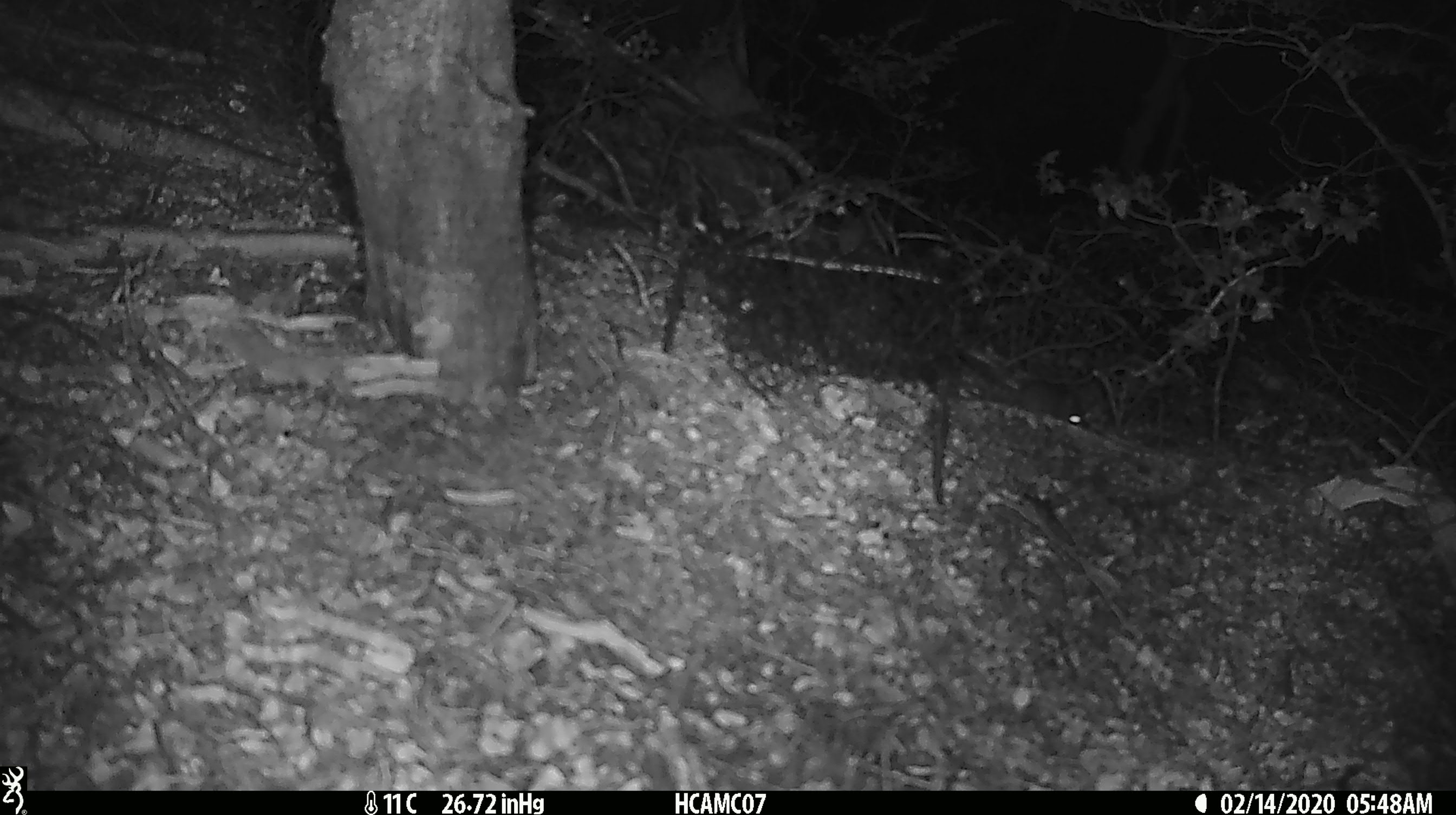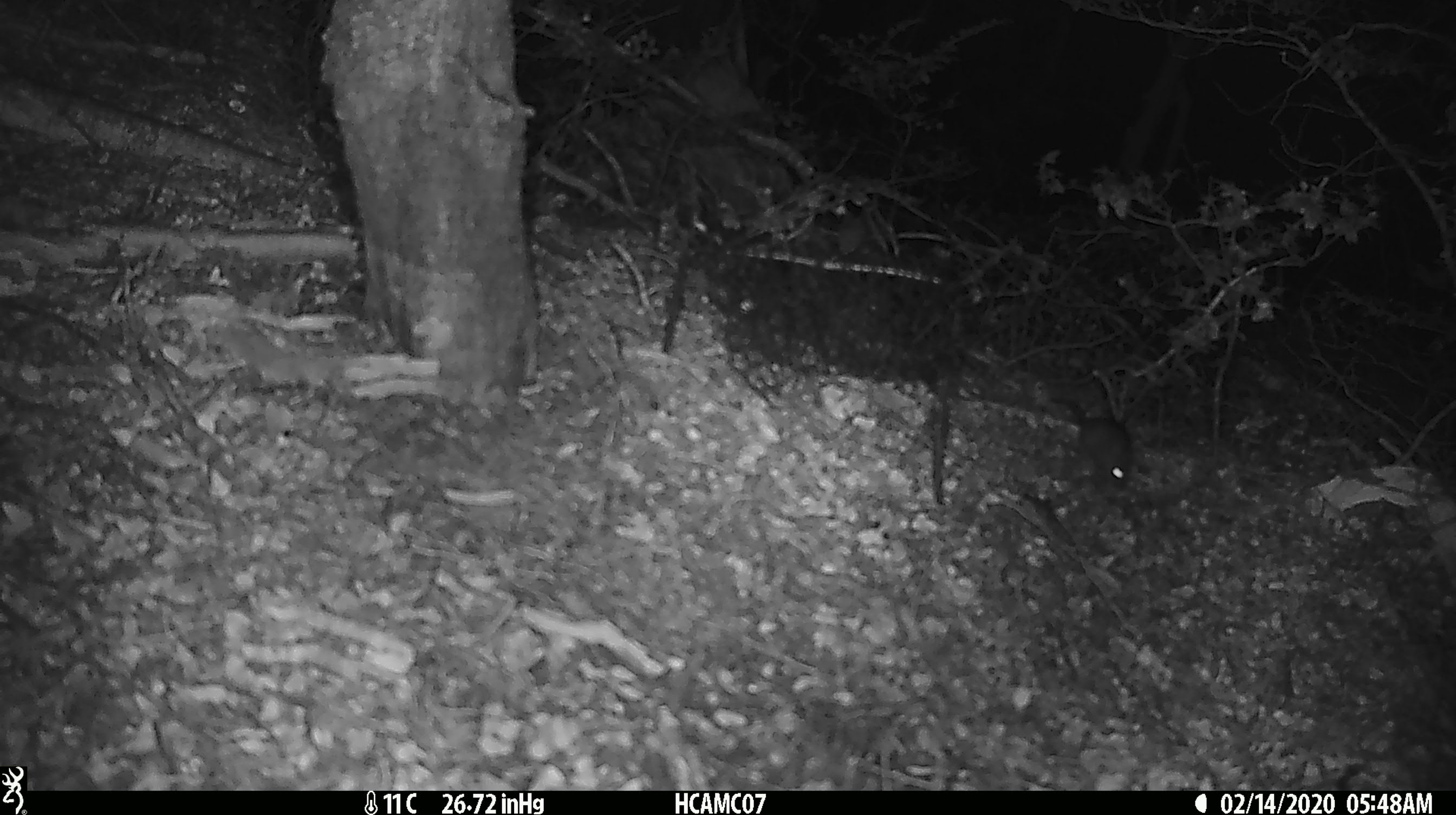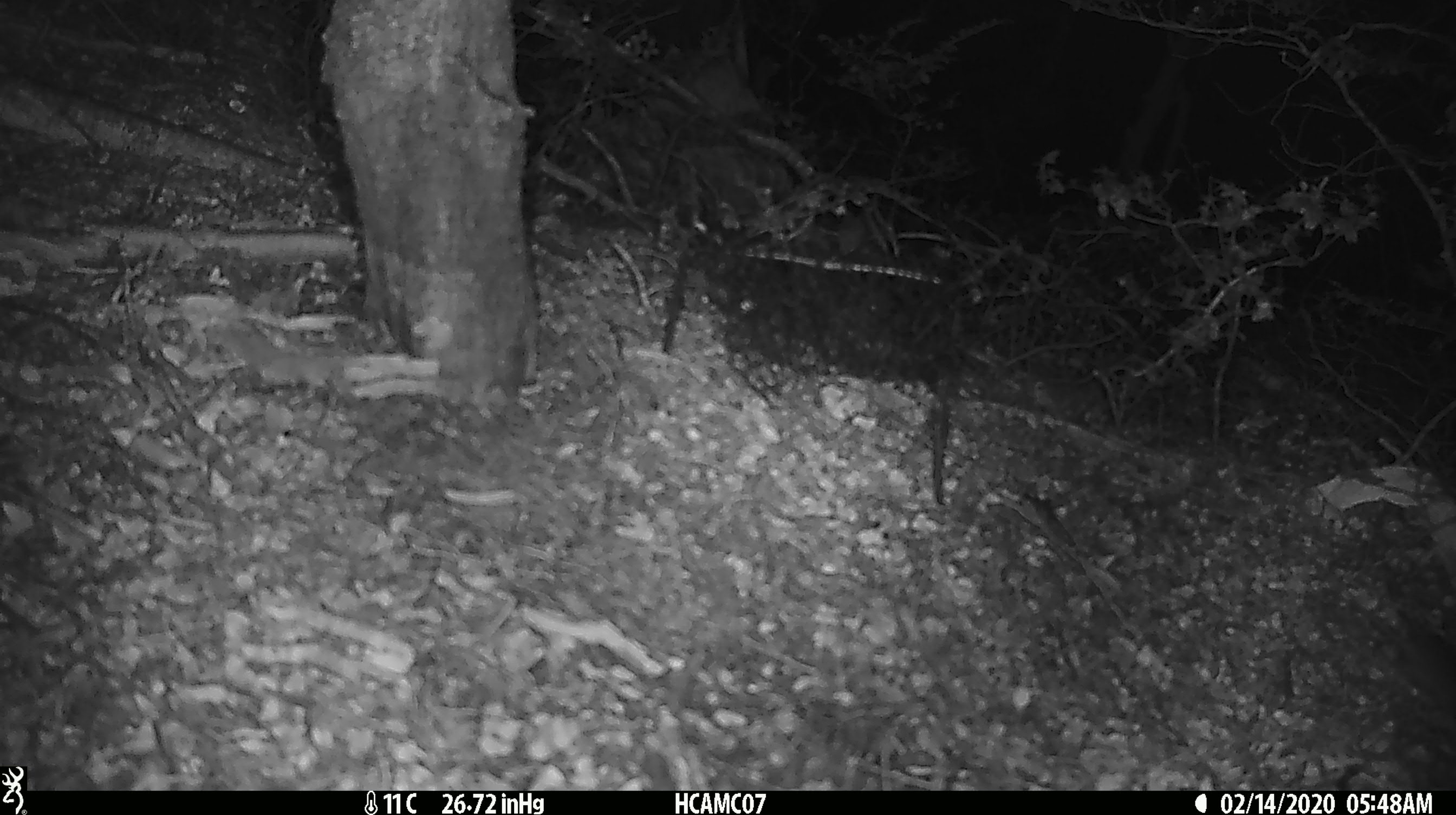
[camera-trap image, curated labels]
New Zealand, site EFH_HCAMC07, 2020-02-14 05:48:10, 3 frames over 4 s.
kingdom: Animalia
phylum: Chordata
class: Mammalia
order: Rodentia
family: Muridae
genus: Mus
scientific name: Mus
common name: mouse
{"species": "mouse (Mus)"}